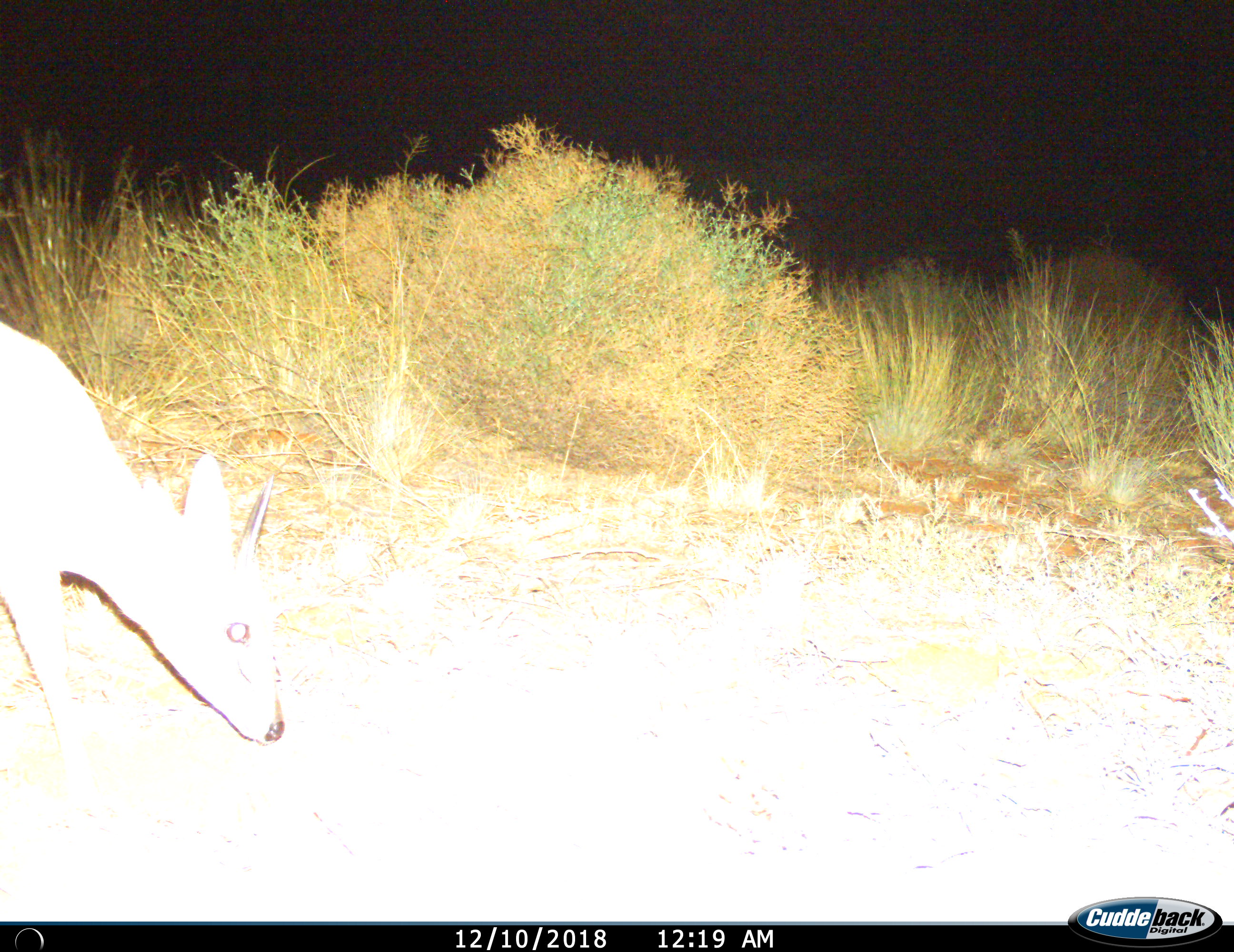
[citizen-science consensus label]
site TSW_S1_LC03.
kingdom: Animalia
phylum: Chordata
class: Mammalia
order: Artiodactyla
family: Bovidae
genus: Sylvicapra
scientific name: Sylvicapra grimmia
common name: common duiker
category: duikercommongrey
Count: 1.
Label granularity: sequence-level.